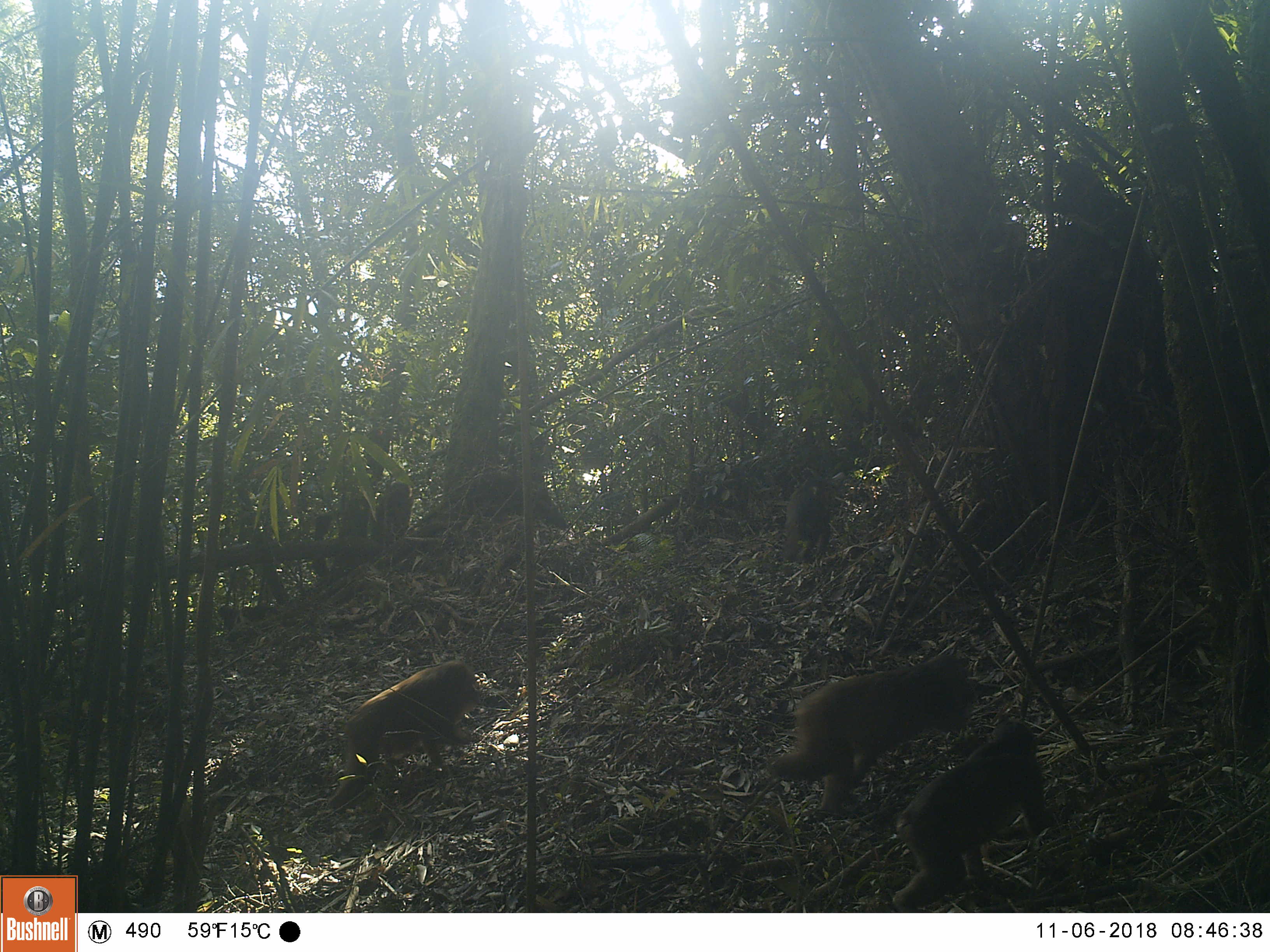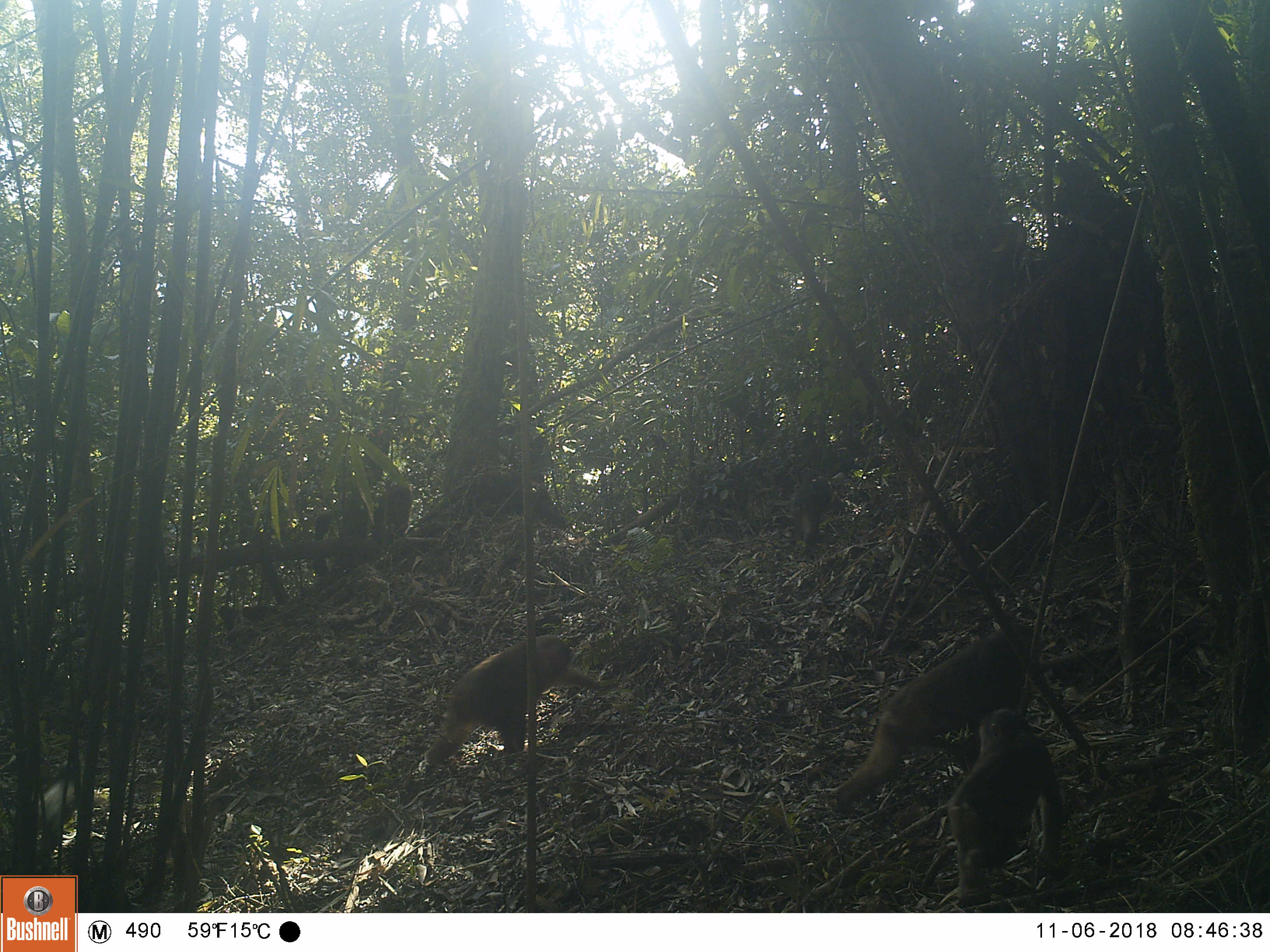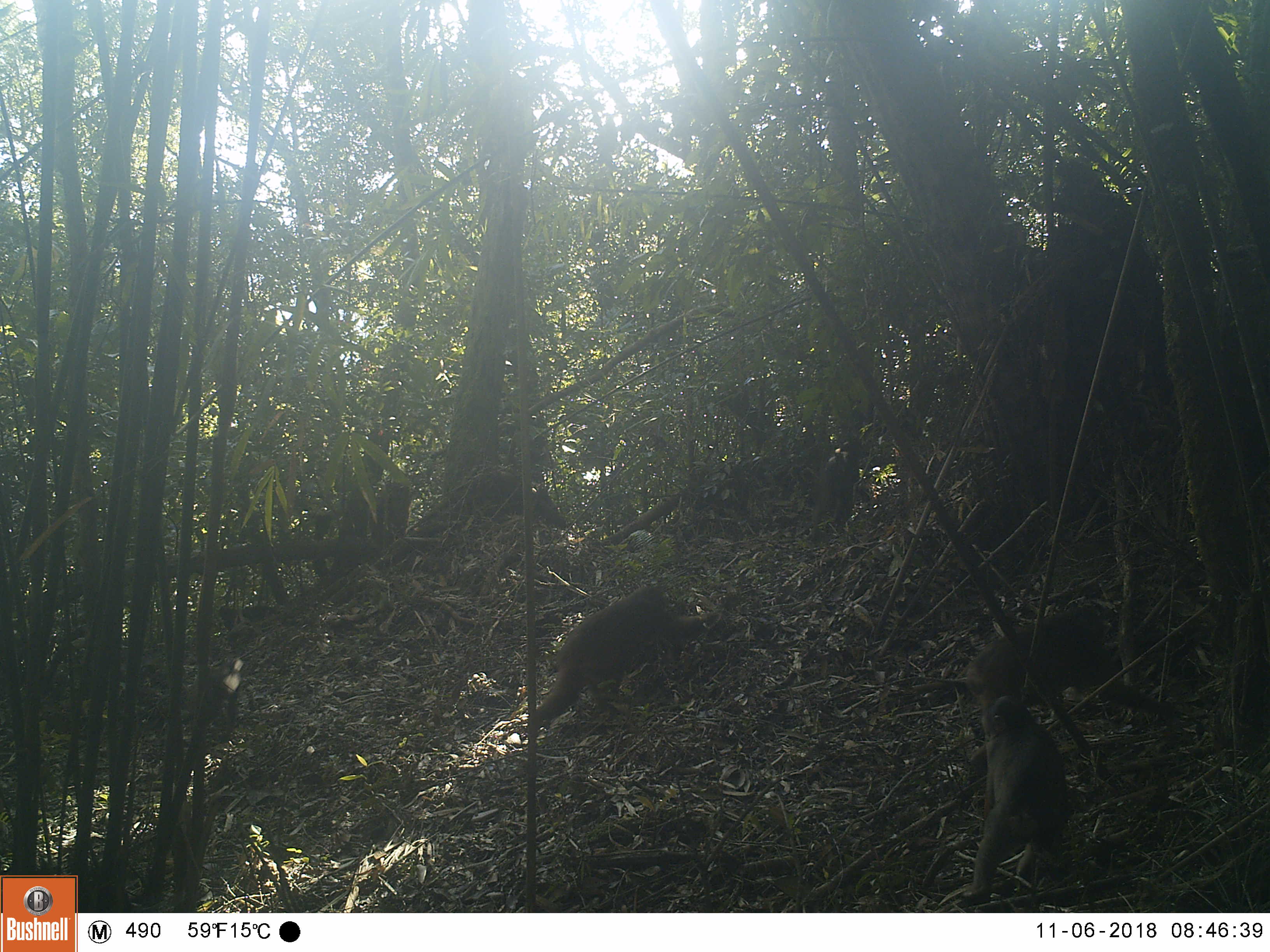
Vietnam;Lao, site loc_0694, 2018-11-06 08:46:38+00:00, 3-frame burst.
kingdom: Animalia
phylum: Chordata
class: Mammalia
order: Primates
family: Cercopithecidae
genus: Macaca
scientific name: Macaca arctoides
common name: stump-tailed macaque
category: stump tailed macaque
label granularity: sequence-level